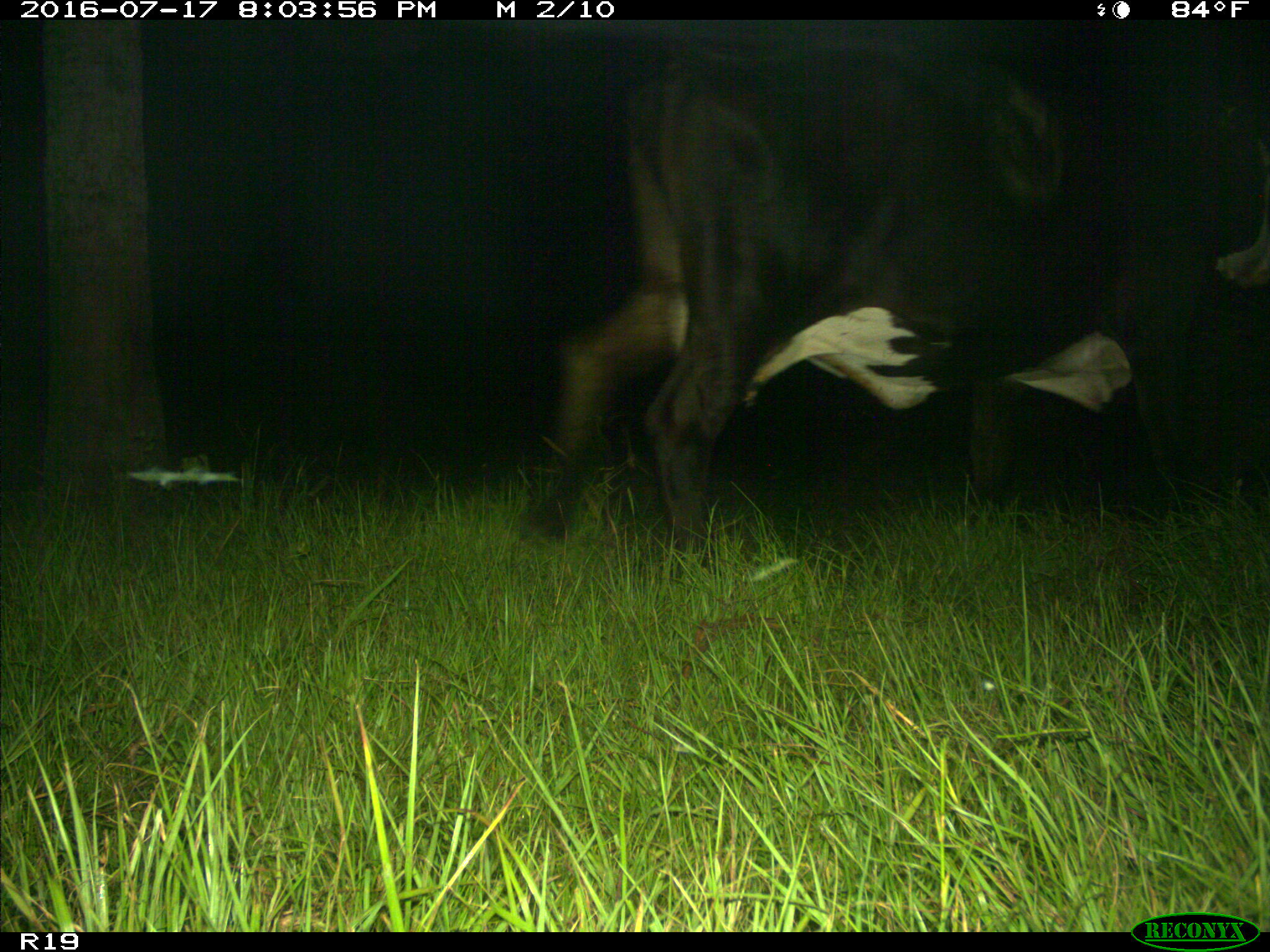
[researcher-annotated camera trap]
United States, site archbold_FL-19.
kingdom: Animalia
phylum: Chordata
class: Mammalia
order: Artiodactyla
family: Bovidae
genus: Bos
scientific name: Bos taurus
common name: domestic cow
Bos taurus (domestic cow).